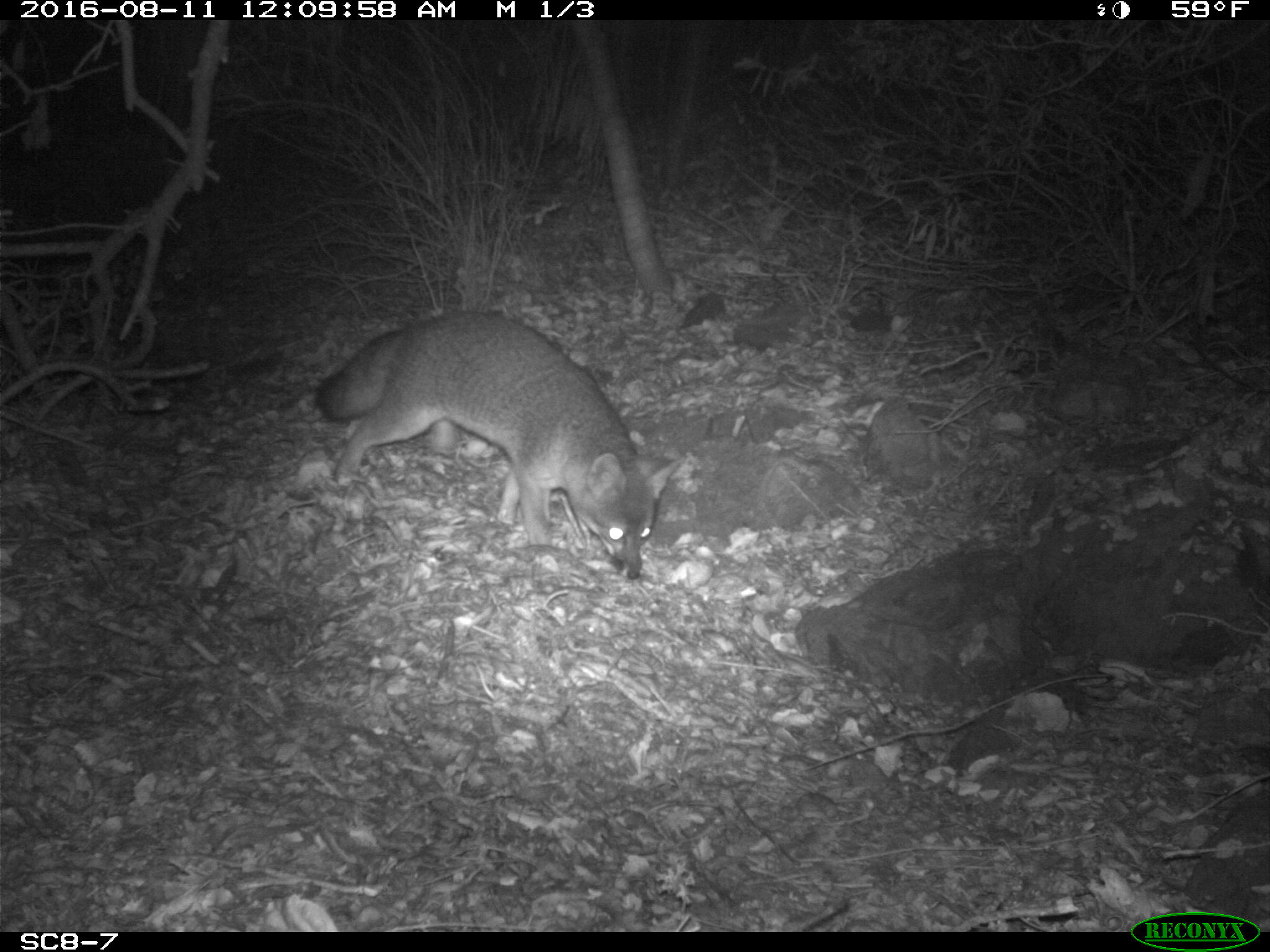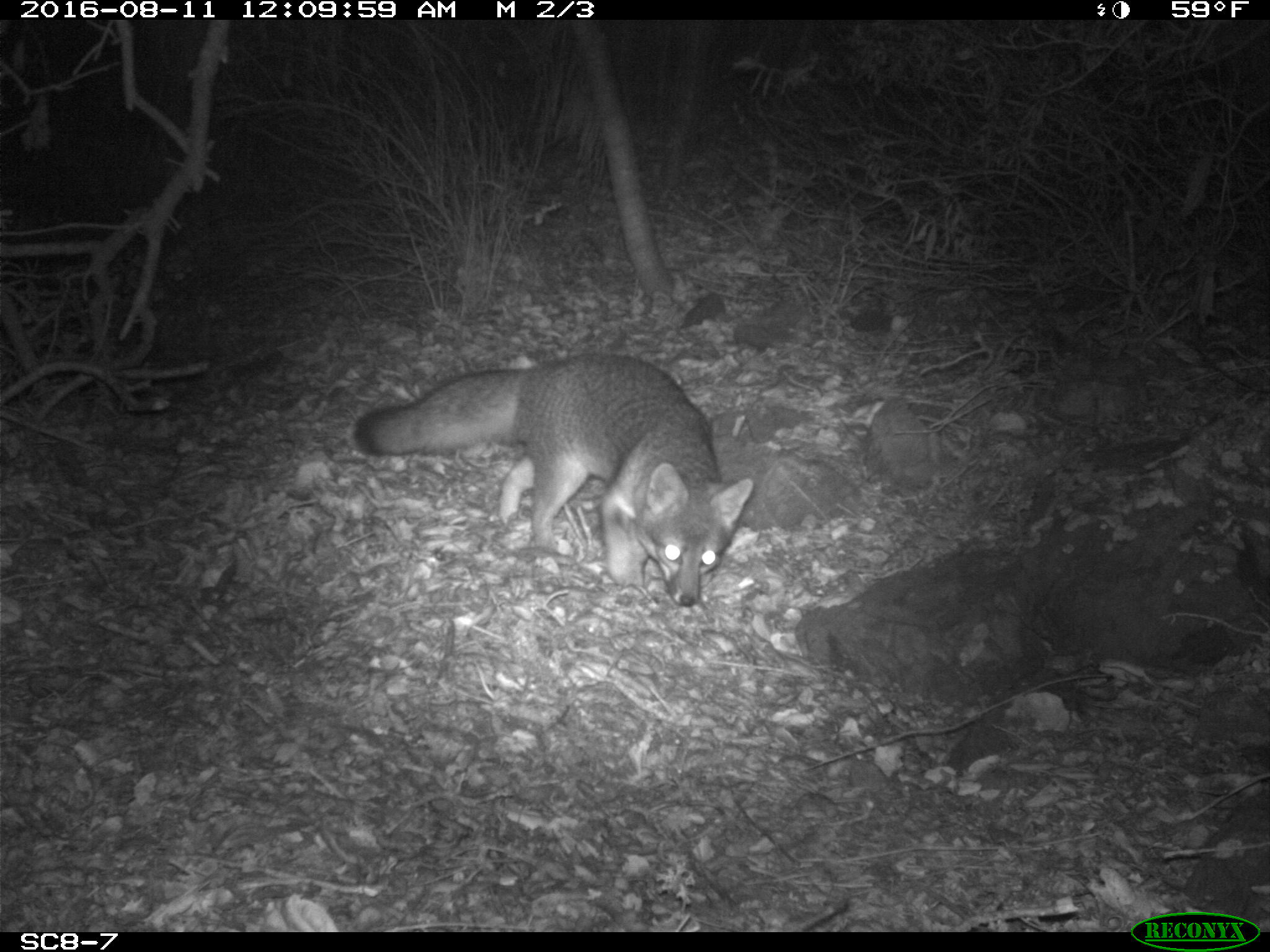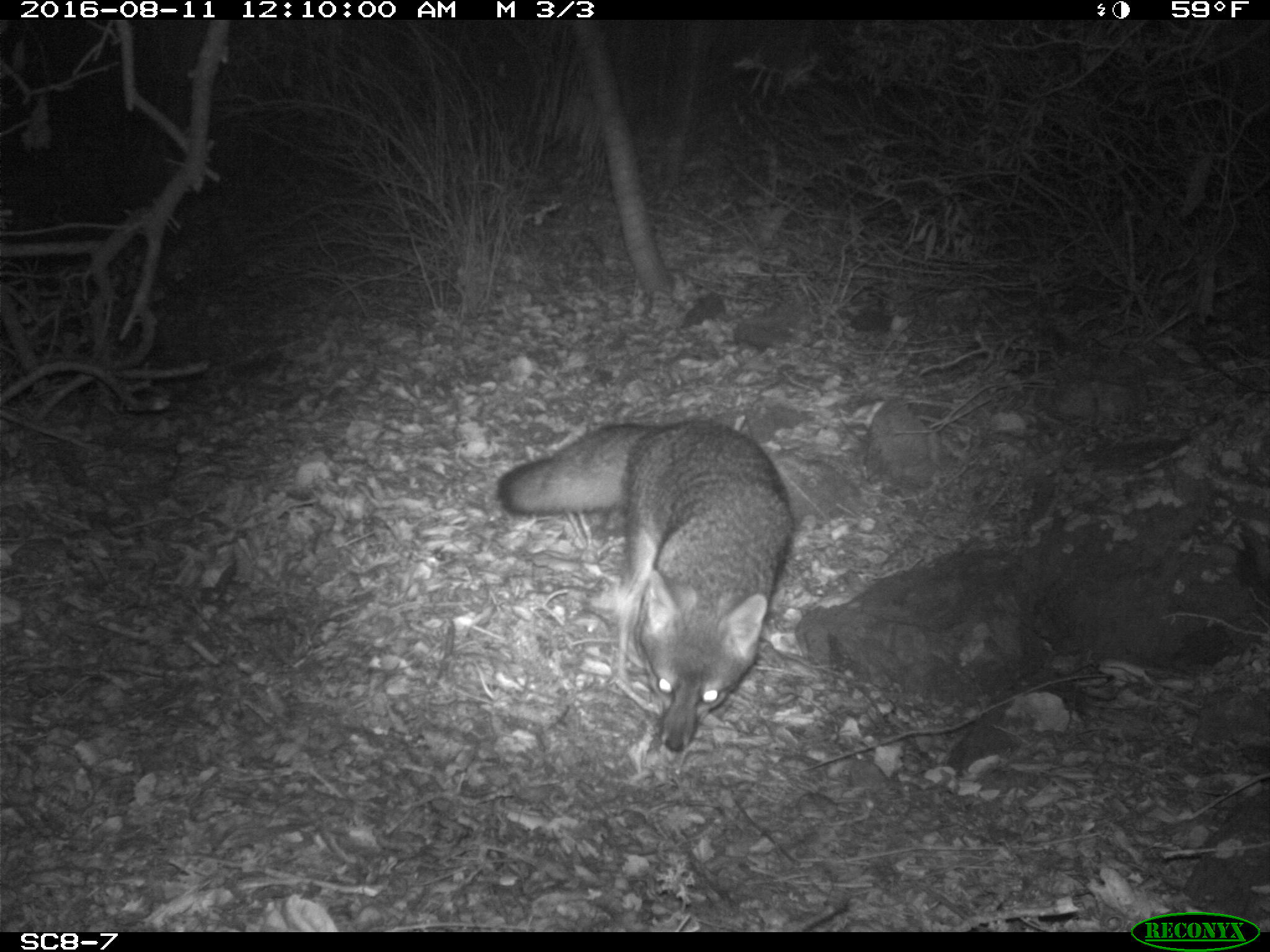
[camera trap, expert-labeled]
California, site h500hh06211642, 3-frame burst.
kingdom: Animalia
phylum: Chordata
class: Mammalia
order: Carnivora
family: Canidae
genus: Urocyon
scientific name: Urocyon littoralis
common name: island fox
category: fox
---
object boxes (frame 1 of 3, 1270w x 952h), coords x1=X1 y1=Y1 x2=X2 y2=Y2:
fox: x1=314 y1=309 x2=685 y2=579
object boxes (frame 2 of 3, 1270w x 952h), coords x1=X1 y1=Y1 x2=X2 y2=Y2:
fox: x1=356 y1=352 x2=754 y2=606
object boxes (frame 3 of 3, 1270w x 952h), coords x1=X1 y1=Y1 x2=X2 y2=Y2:
fox: x1=495 y1=417 x2=796 y2=753